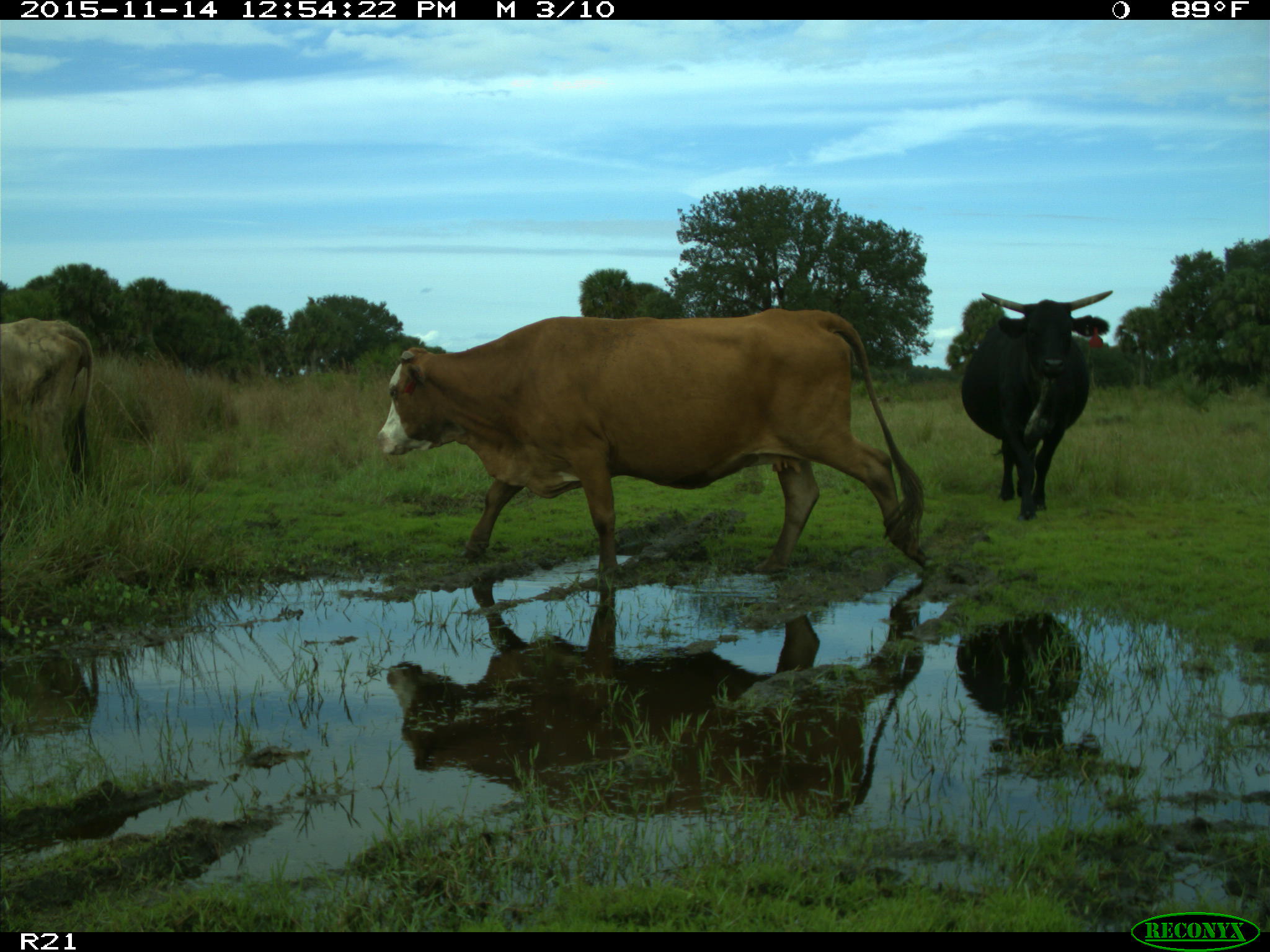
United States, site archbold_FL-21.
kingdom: Animalia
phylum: Chordata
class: Mammalia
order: Artiodactyla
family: Bovidae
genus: Bos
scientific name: Bos taurus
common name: domestic cow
Bos taurus (domestic cow).